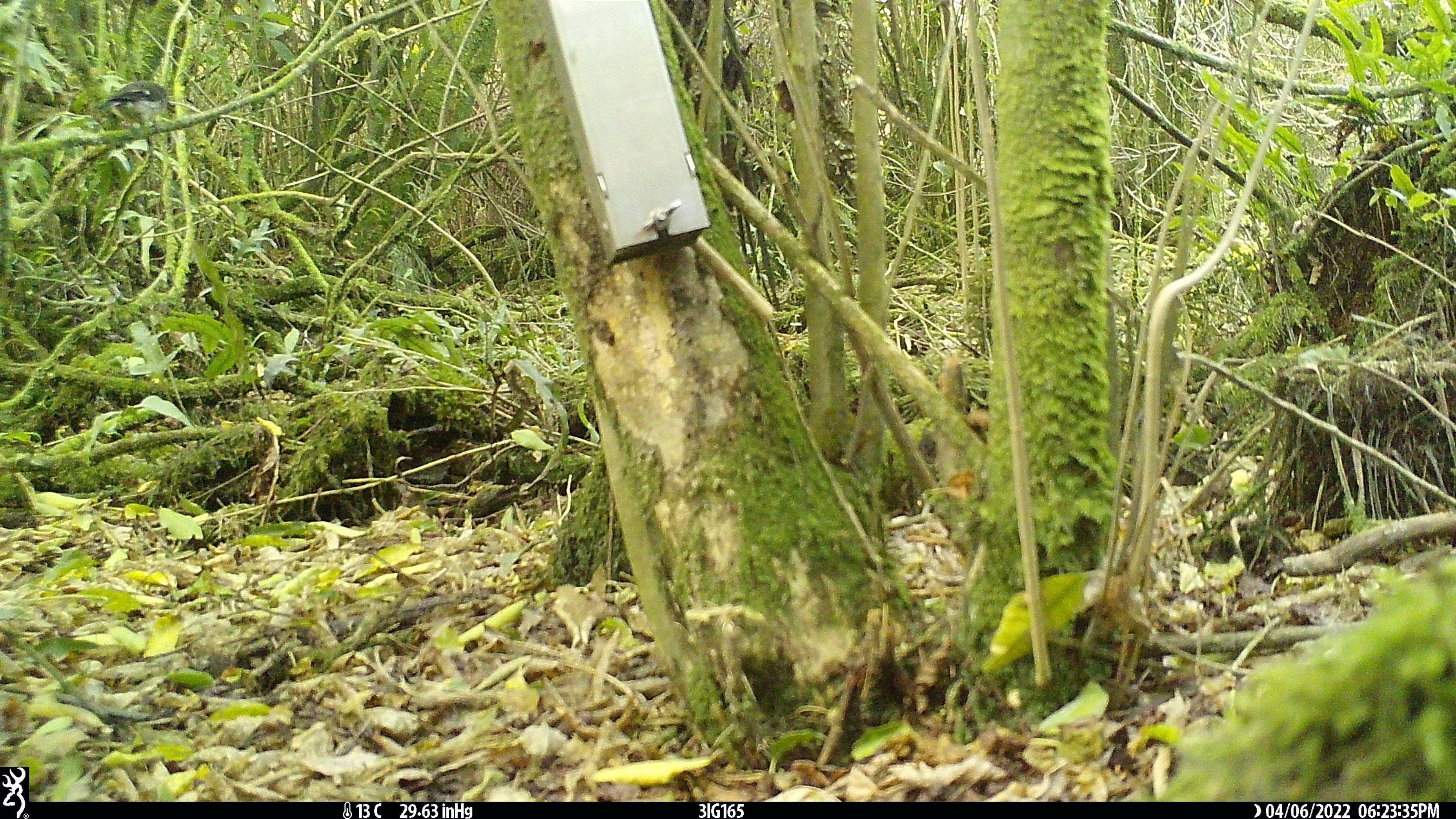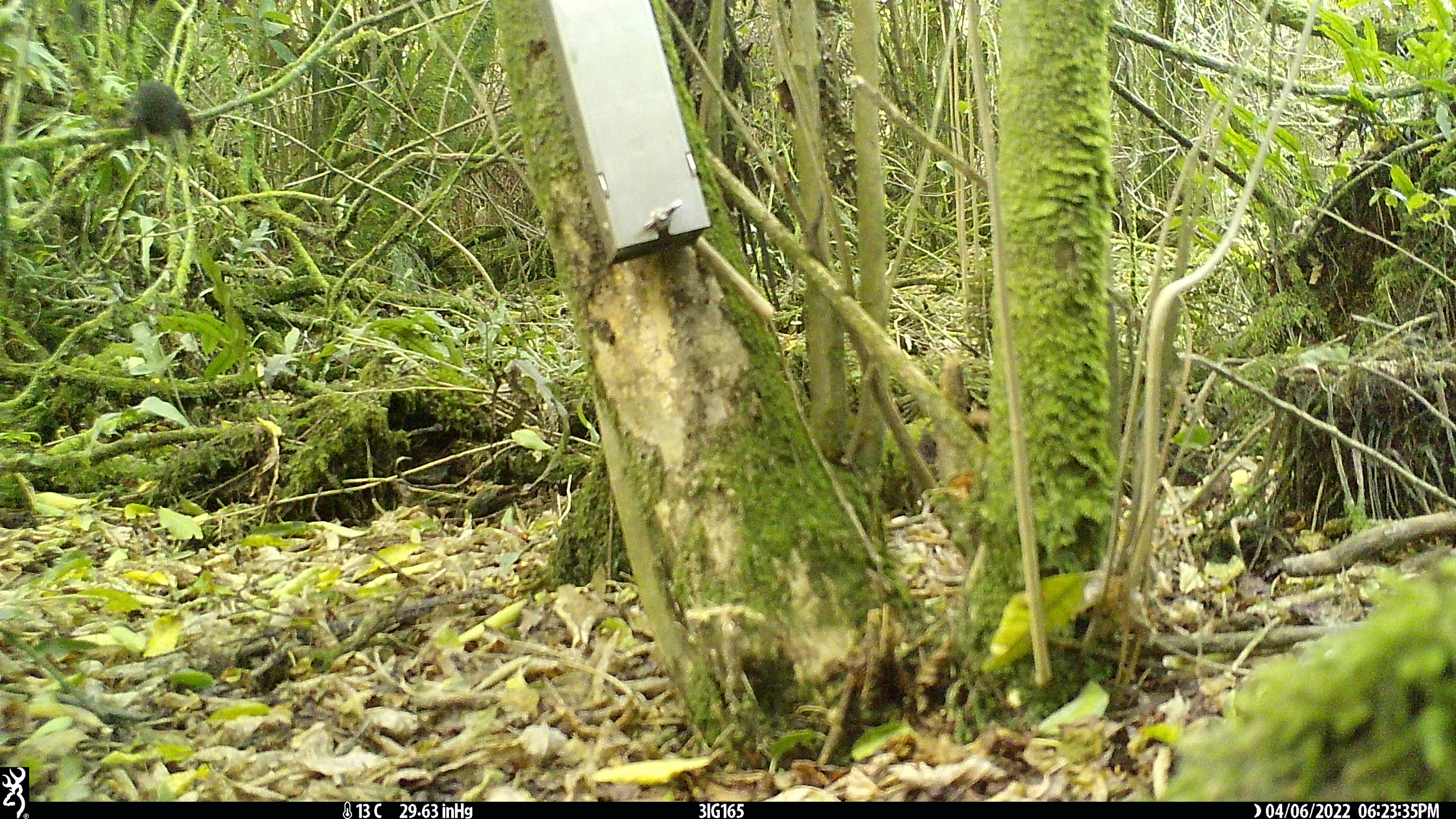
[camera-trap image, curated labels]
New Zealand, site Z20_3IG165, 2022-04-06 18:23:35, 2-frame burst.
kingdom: Animalia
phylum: Chordata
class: Aves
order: Passeriformes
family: Petroicidae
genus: Petroica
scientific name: Petroica macrocephala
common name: tomtit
Tomtit (Petroica macrocephala).